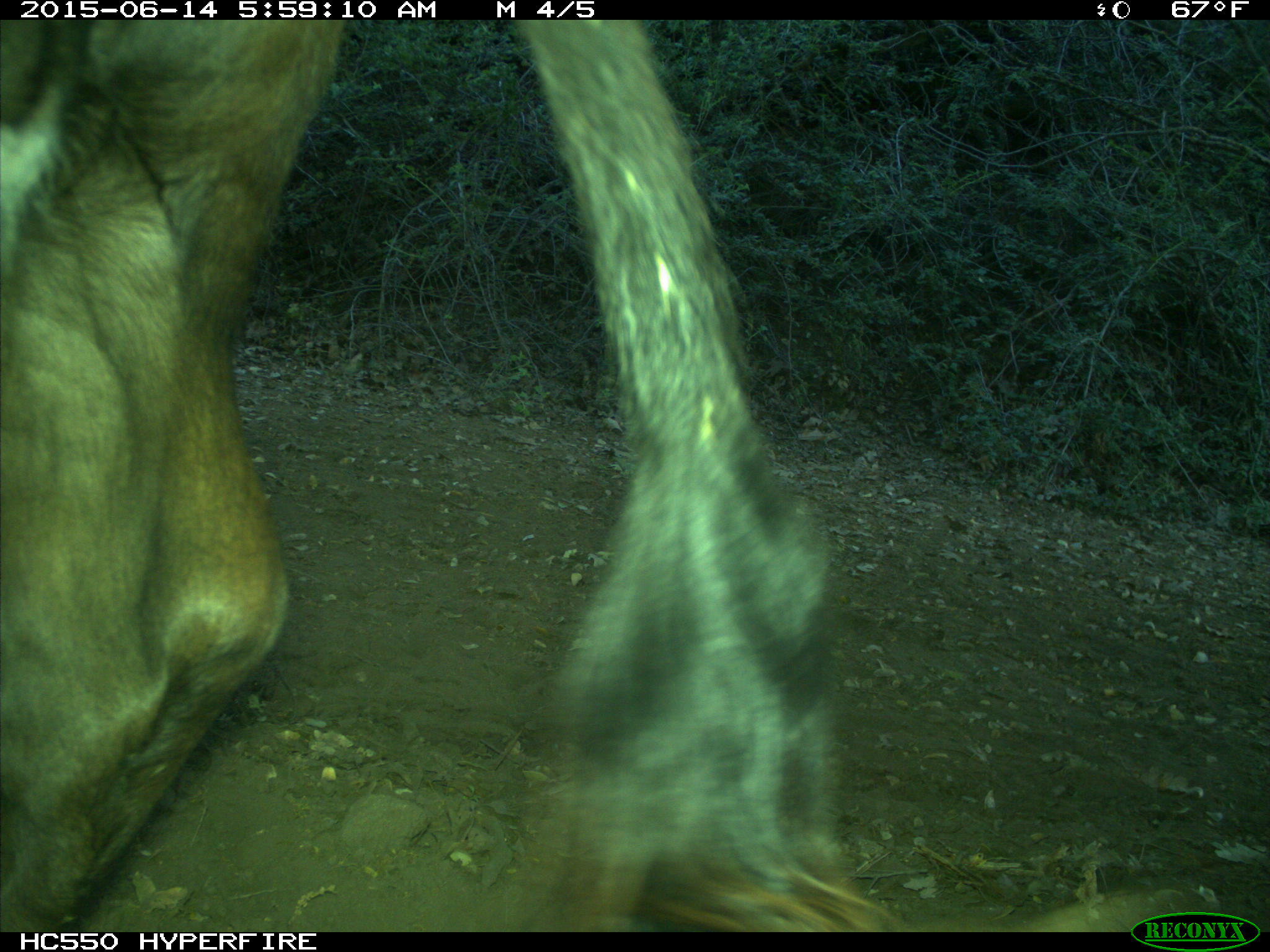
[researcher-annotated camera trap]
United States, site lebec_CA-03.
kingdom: Animalia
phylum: Chordata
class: Mammalia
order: Artiodactyla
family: Bovidae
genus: Bos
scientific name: Bos taurus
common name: domestic cow